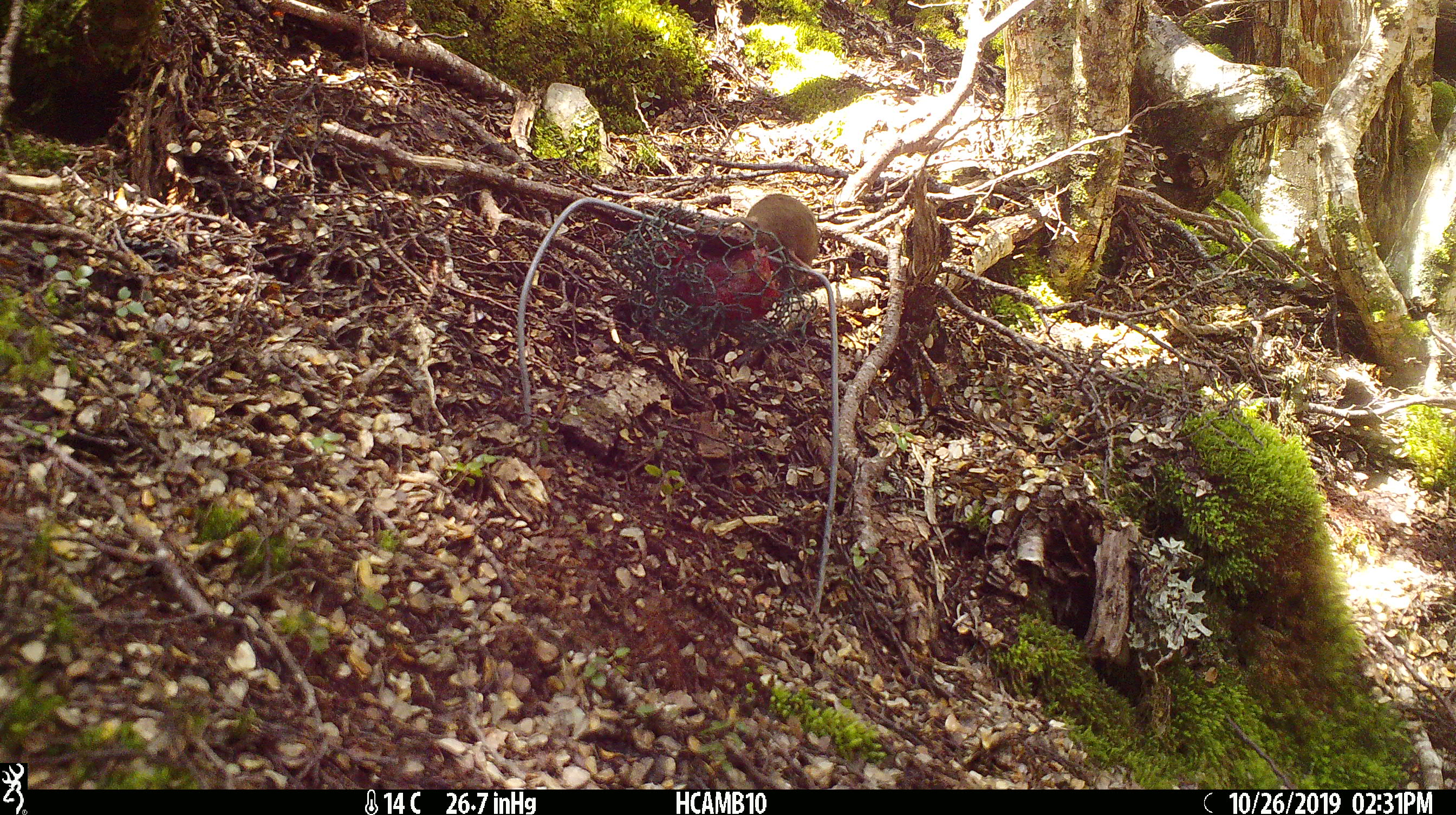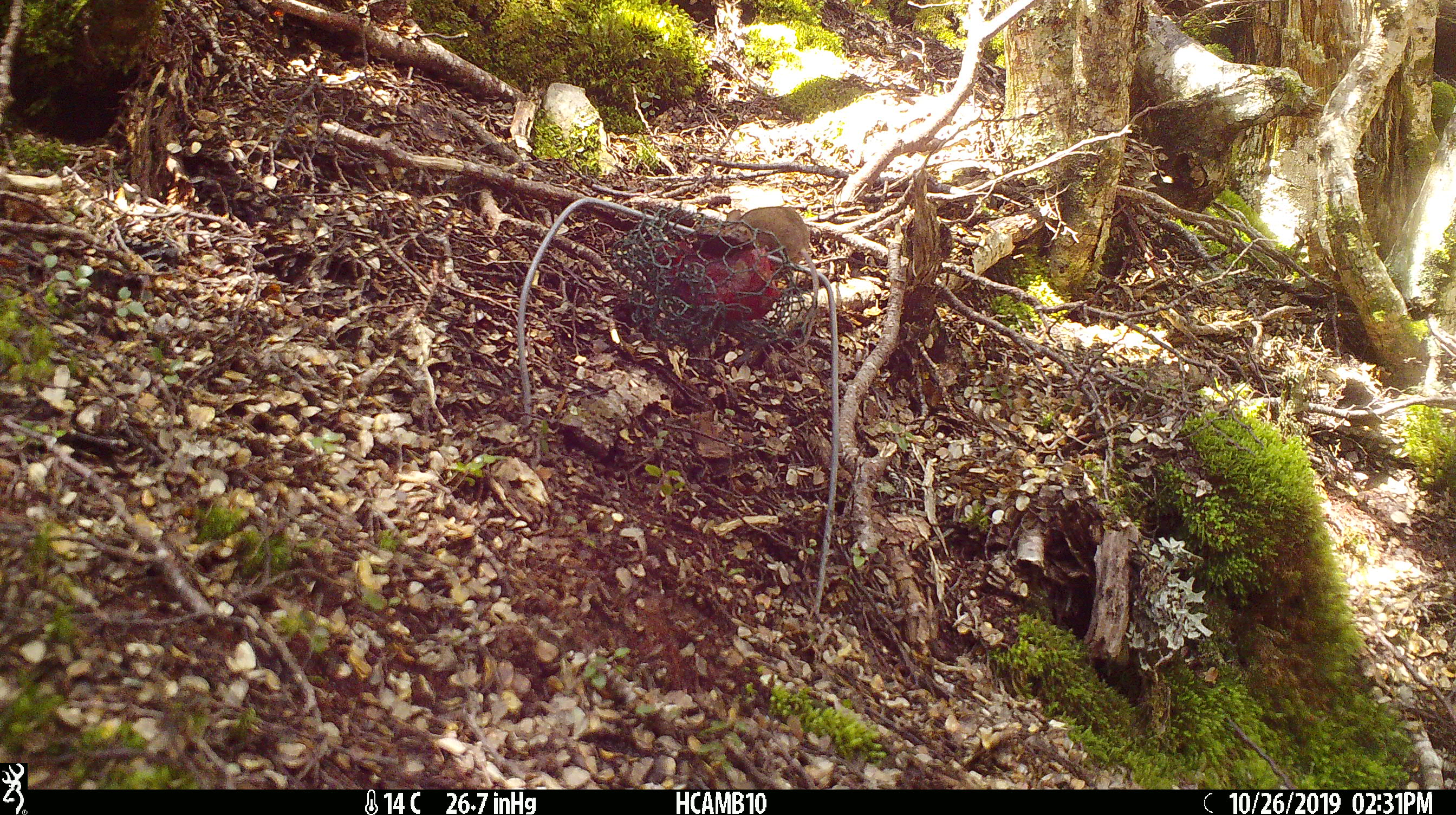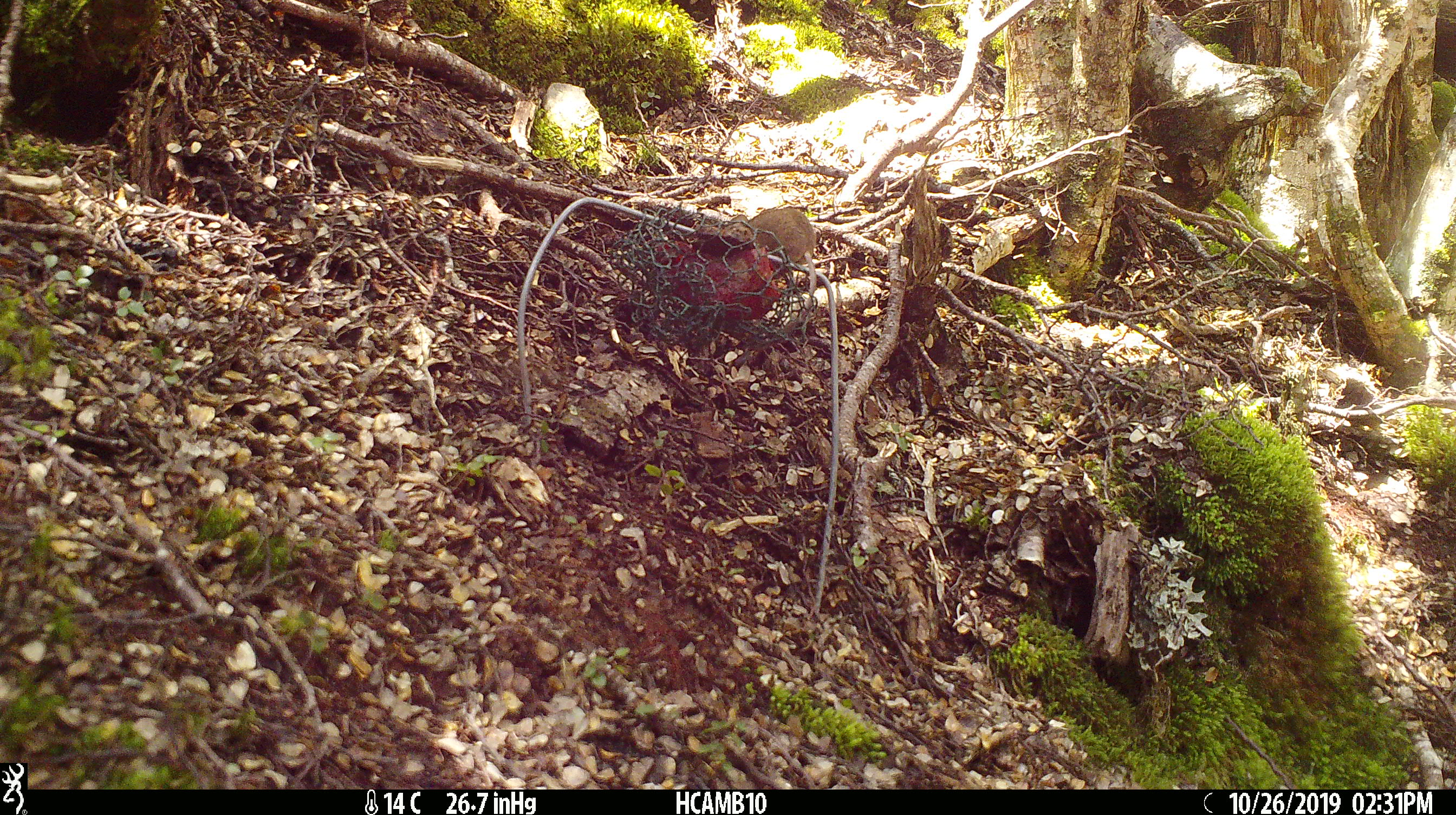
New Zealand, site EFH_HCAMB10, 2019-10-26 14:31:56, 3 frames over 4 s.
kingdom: Animalia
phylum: Chordata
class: Mammalia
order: Rodentia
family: Muridae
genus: Mus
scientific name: Mus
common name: mouse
Mouse (Mus).